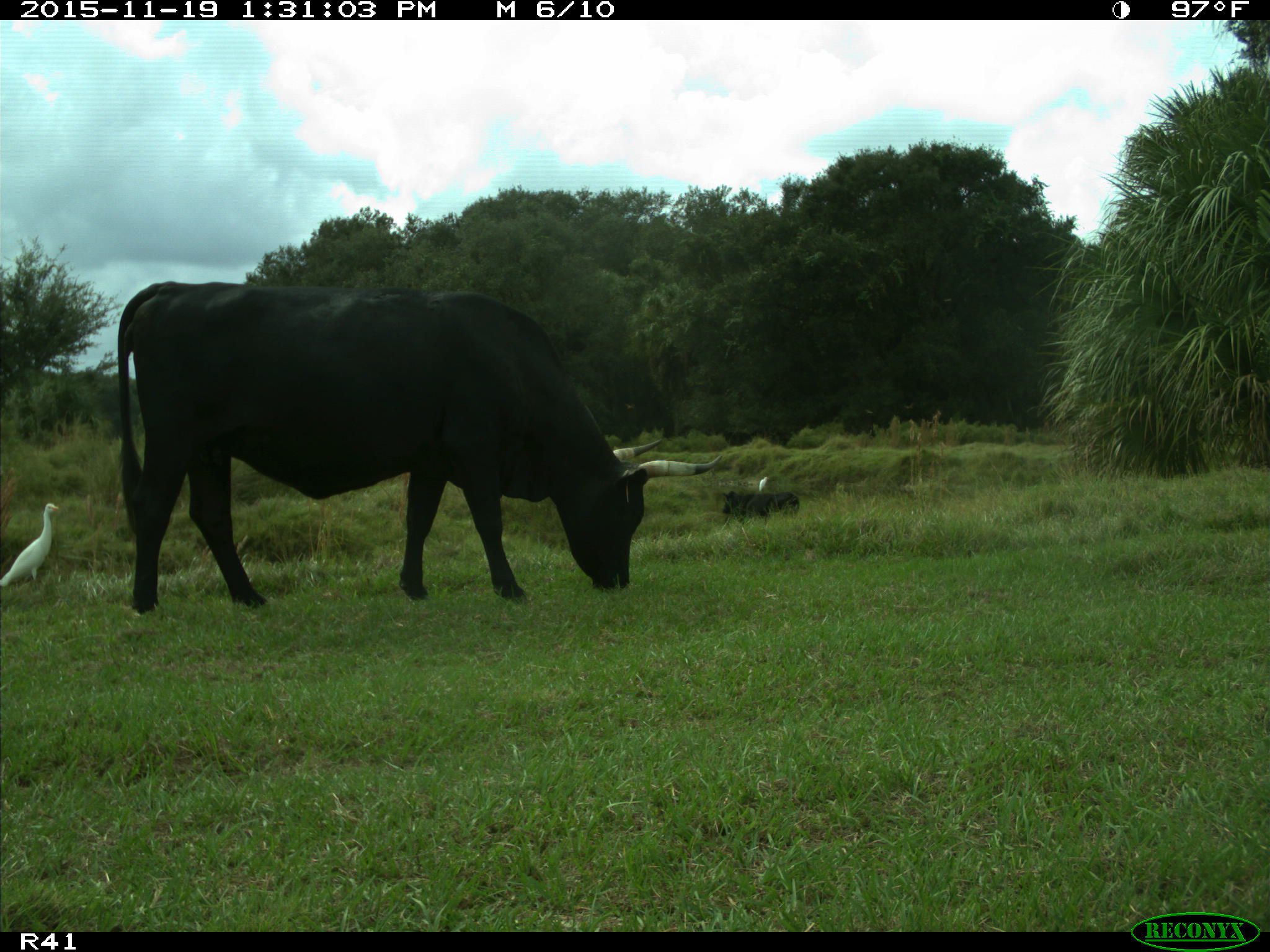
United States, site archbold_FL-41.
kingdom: Animalia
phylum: Chordata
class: Mammalia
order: Artiodactyla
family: Bovidae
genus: Bos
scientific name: Bos taurus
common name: domestic cow